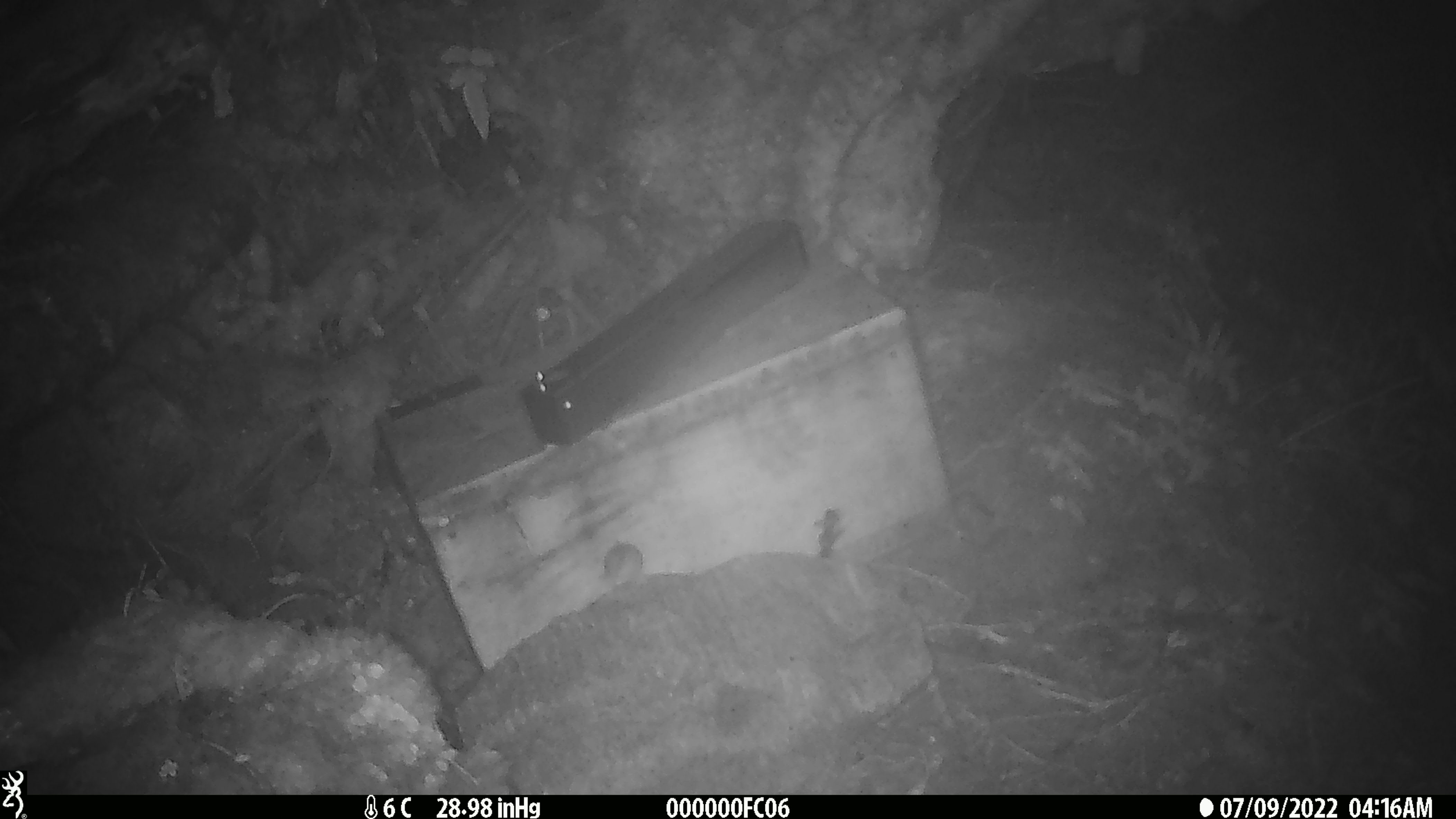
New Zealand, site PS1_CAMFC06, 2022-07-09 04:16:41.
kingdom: Animalia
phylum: Chordata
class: Mammalia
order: Rodentia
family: Muridae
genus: Mus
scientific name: Mus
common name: mouse